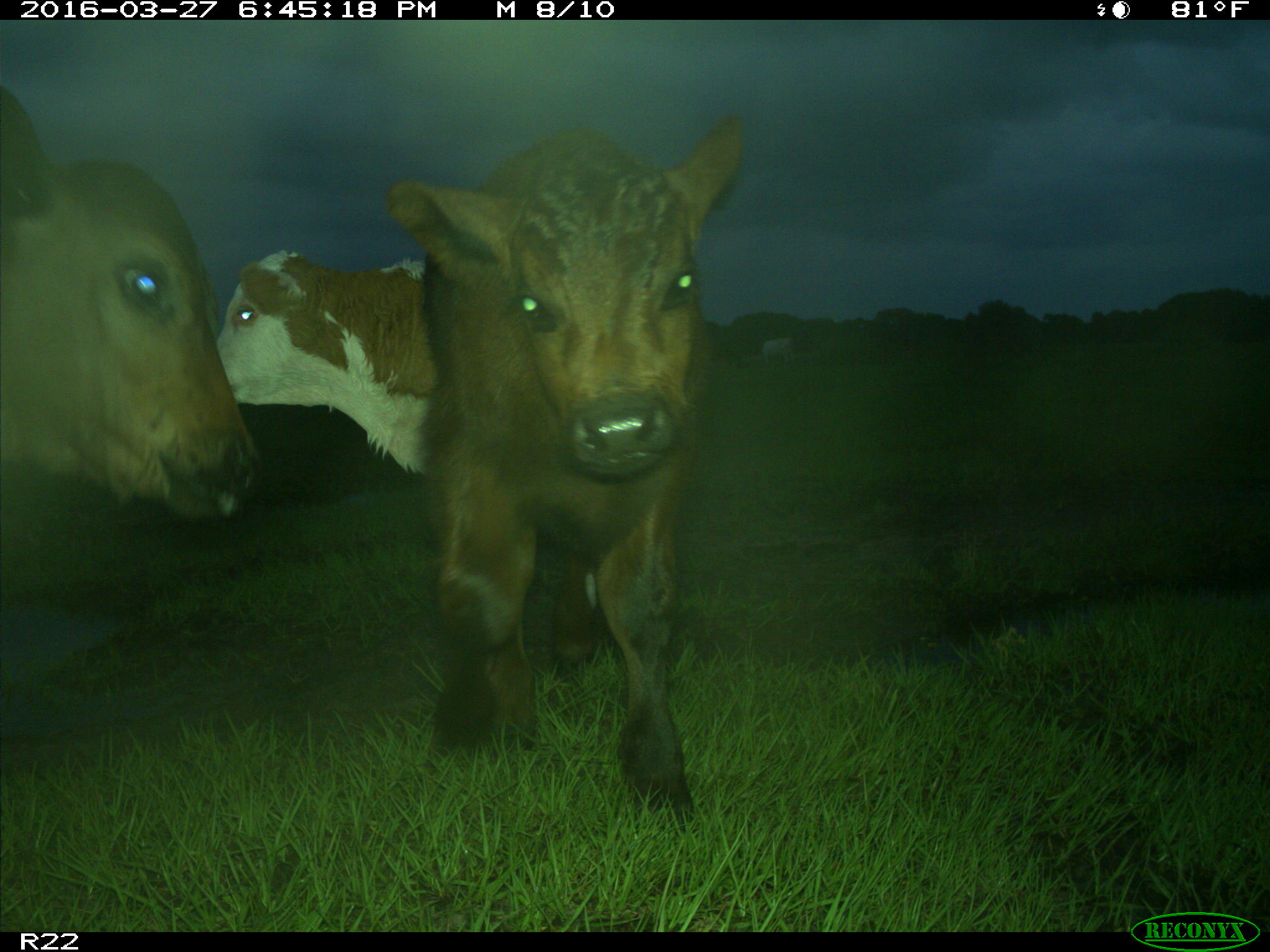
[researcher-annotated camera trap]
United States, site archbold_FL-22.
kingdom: Animalia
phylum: Chordata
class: Mammalia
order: Artiodactyla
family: Bovidae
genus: Bos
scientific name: Bos taurus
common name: domestic cow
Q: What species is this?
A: Bos taurus (domestic cow).